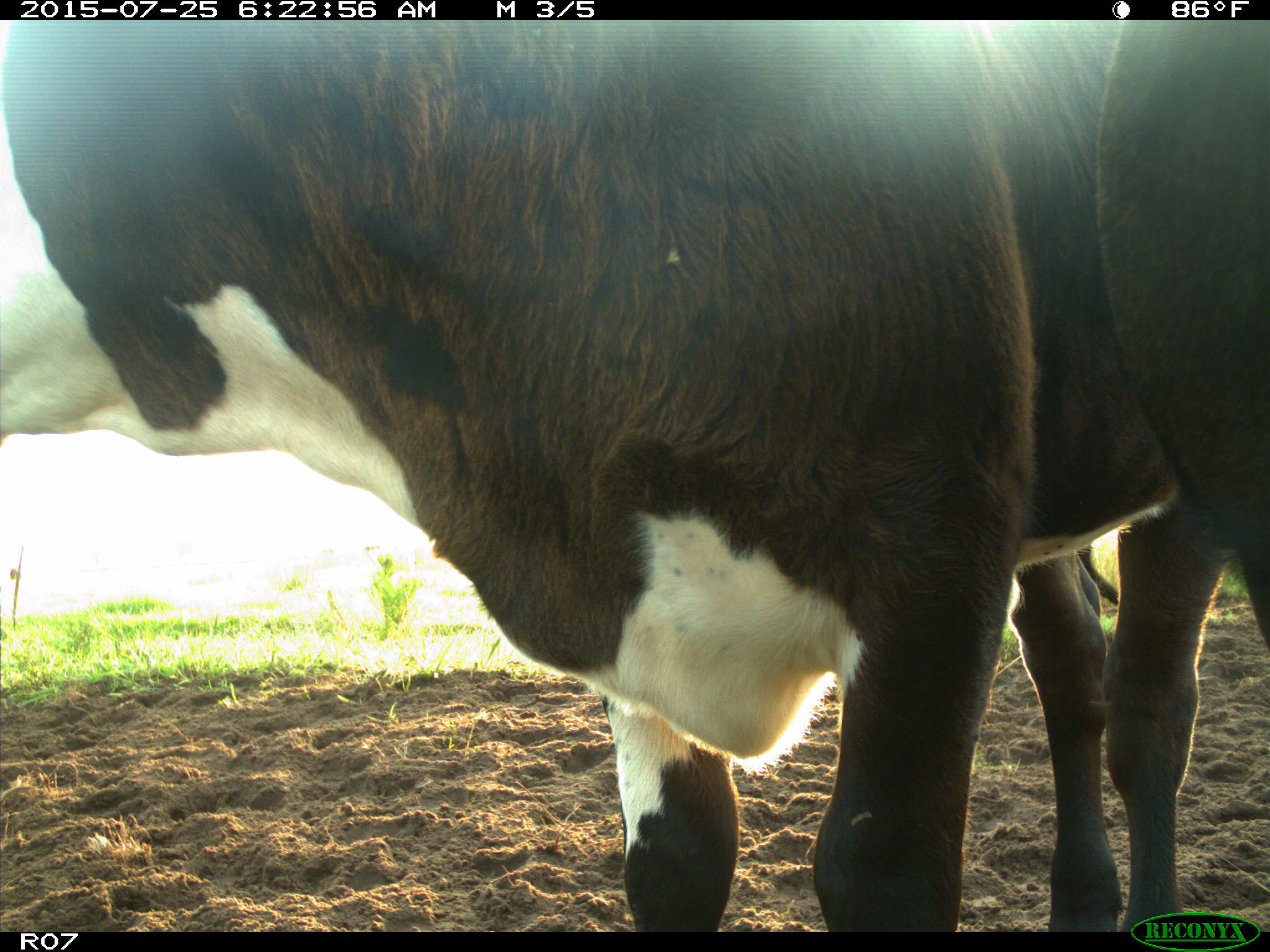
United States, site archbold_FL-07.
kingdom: Animalia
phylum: Chordata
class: Mammalia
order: Artiodactyla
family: Bovidae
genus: Bos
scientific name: Bos taurus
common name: domestic cow